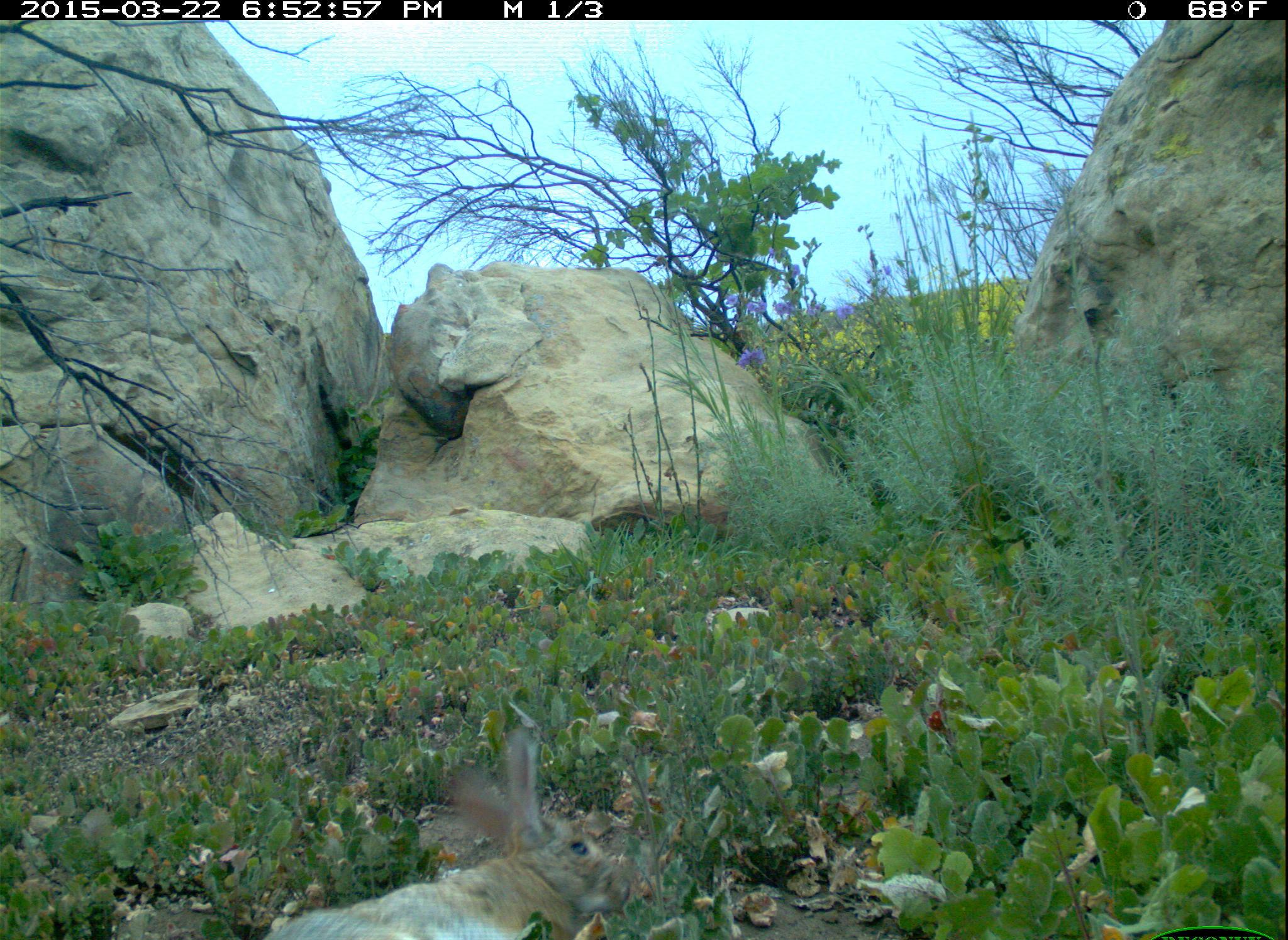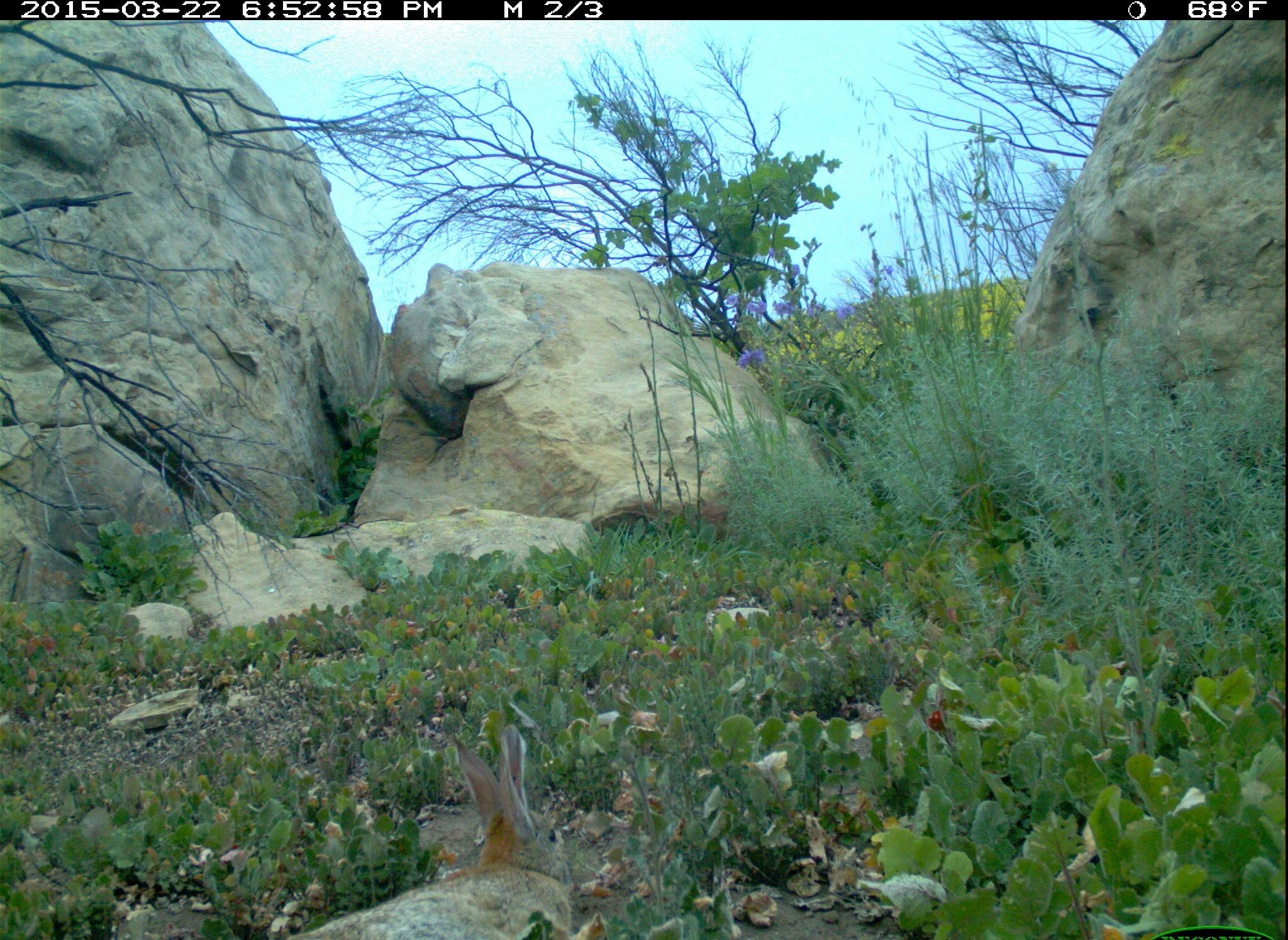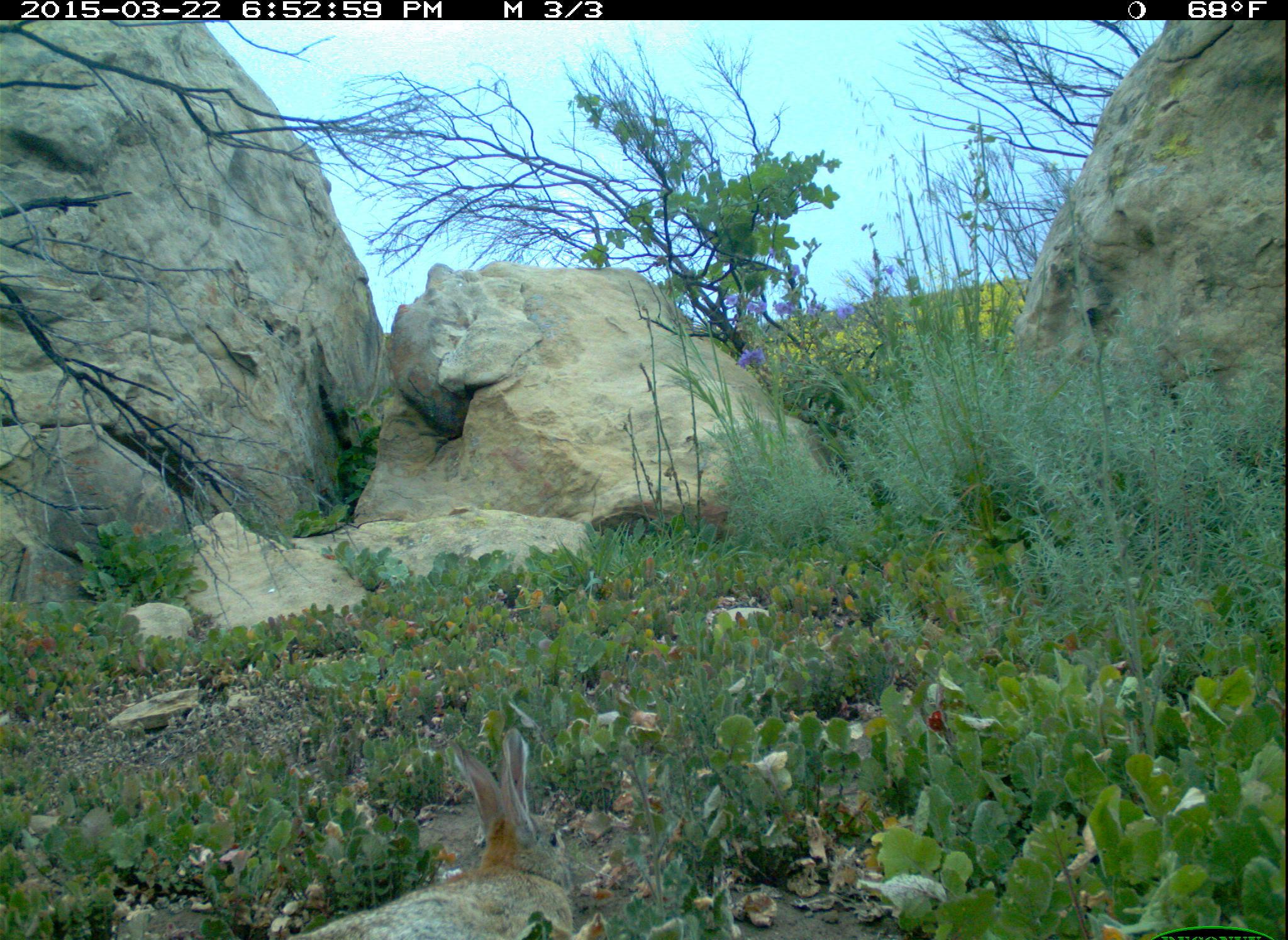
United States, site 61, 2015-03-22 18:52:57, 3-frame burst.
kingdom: Animalia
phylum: Chordata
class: Mammalia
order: Lagomorpha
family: Leporidae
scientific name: Leporidae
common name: rabbits and hares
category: rabbit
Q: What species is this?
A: Rabbit (rabbits and hares) (Leporidae).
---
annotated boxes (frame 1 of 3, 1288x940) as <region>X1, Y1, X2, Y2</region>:
rabbit: <region>211, 734, 646, 940</region>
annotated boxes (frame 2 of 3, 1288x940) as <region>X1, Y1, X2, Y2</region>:
rabbit: <region>243, 707, 641, 936</region>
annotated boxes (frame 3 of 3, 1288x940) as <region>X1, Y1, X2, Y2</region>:
rabbit: <region>264, 717, 591, 940</region>